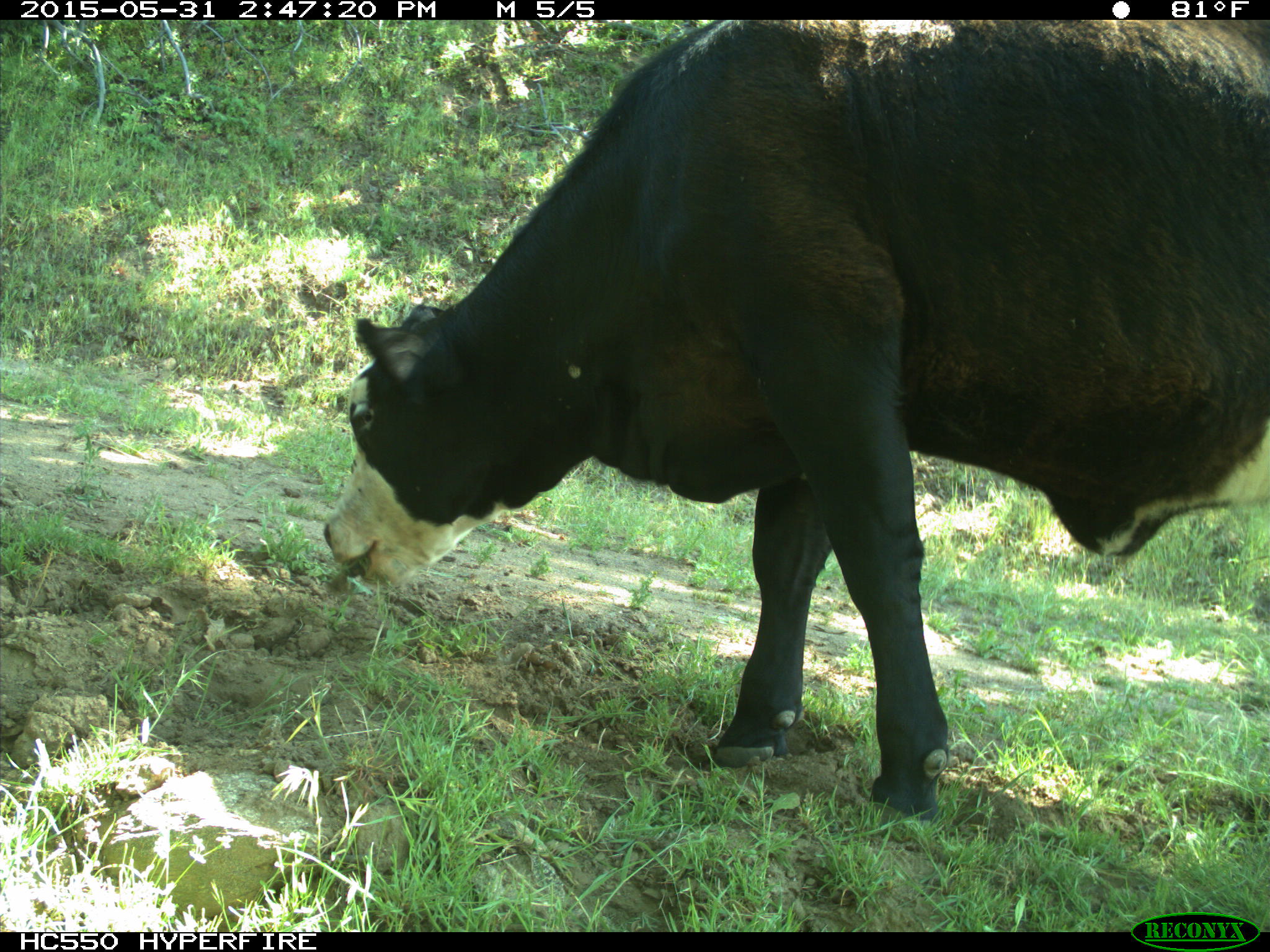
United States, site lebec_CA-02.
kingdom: Animalia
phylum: Chordata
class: Mammalia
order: Artiodactyla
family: Bovidae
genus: Bos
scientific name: Bos taurus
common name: domestic cow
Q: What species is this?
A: Bos taurus (domestic cow).